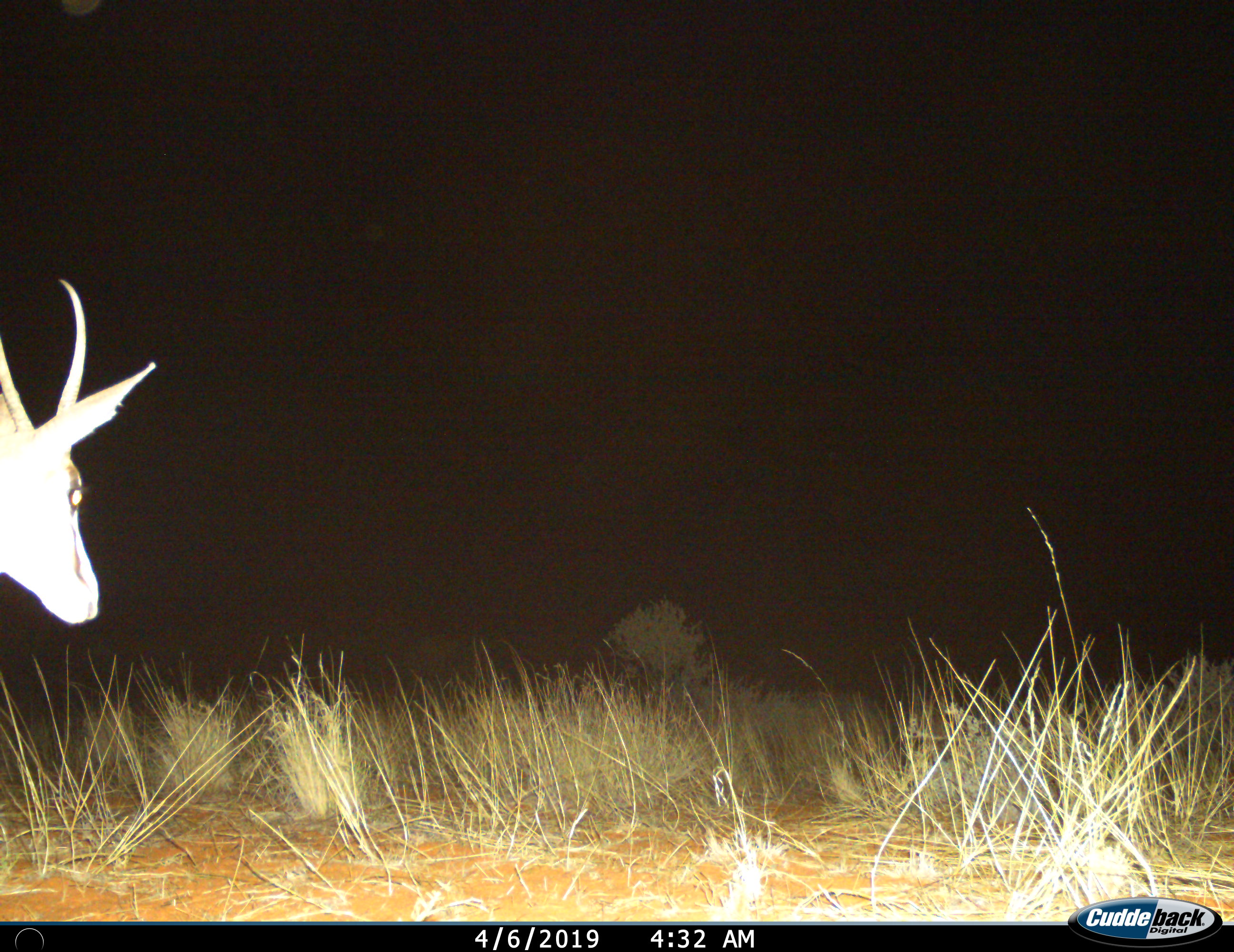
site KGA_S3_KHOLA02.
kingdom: Animalia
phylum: Chordata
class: Mammalia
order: Artiodactyla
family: Bovidae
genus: Antidorcas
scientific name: Antidorcas marsupialis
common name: springbok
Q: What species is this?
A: Springbok (Antidorcas marsupialis).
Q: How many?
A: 1.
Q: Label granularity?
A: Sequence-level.